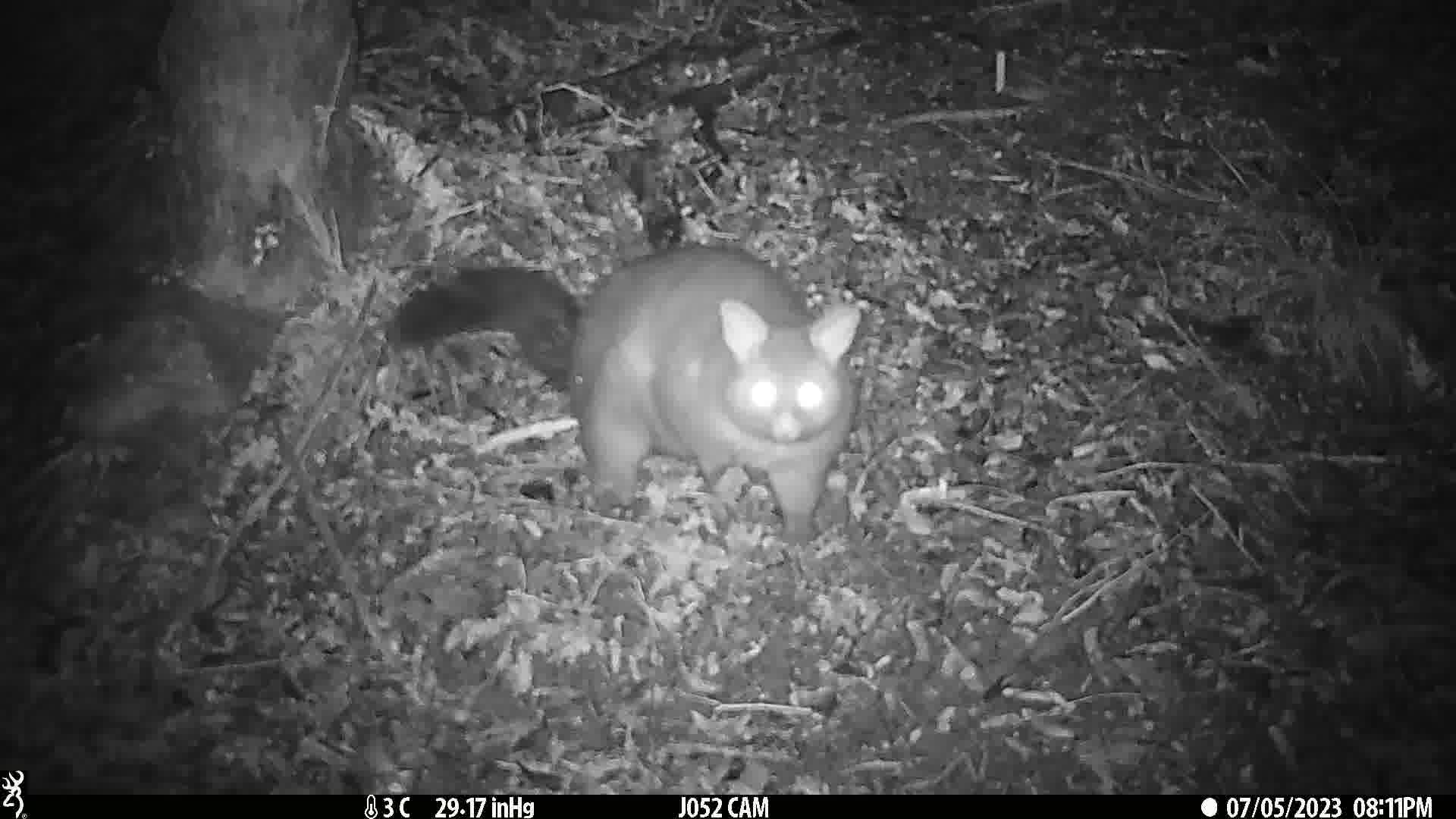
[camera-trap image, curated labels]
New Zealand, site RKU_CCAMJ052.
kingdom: Animalia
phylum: Chordata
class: Mammalia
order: Diprotodontia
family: Phalangeridae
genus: Trichosurus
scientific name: Trichosurus vulpecula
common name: common brushtail possum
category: possum